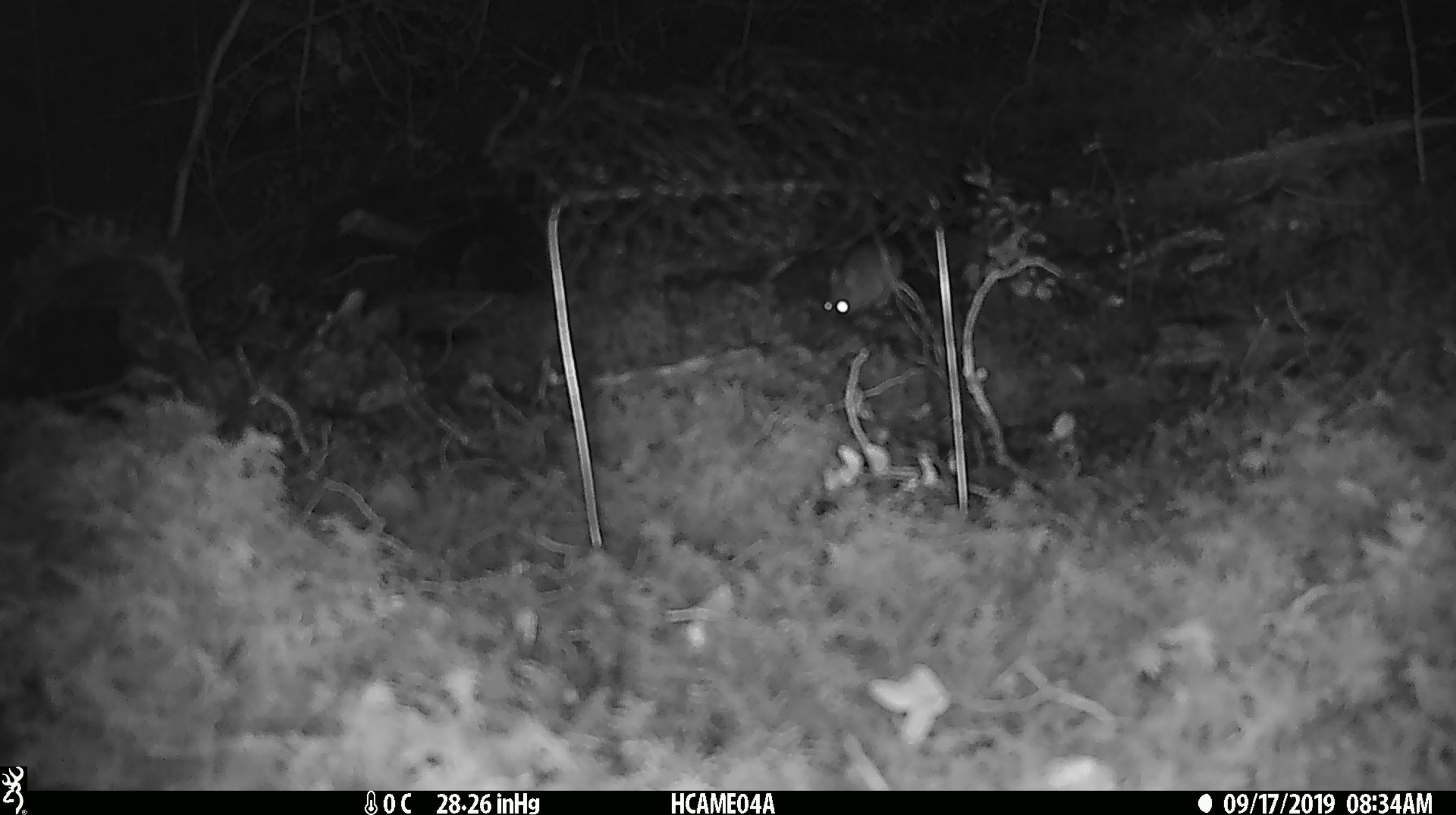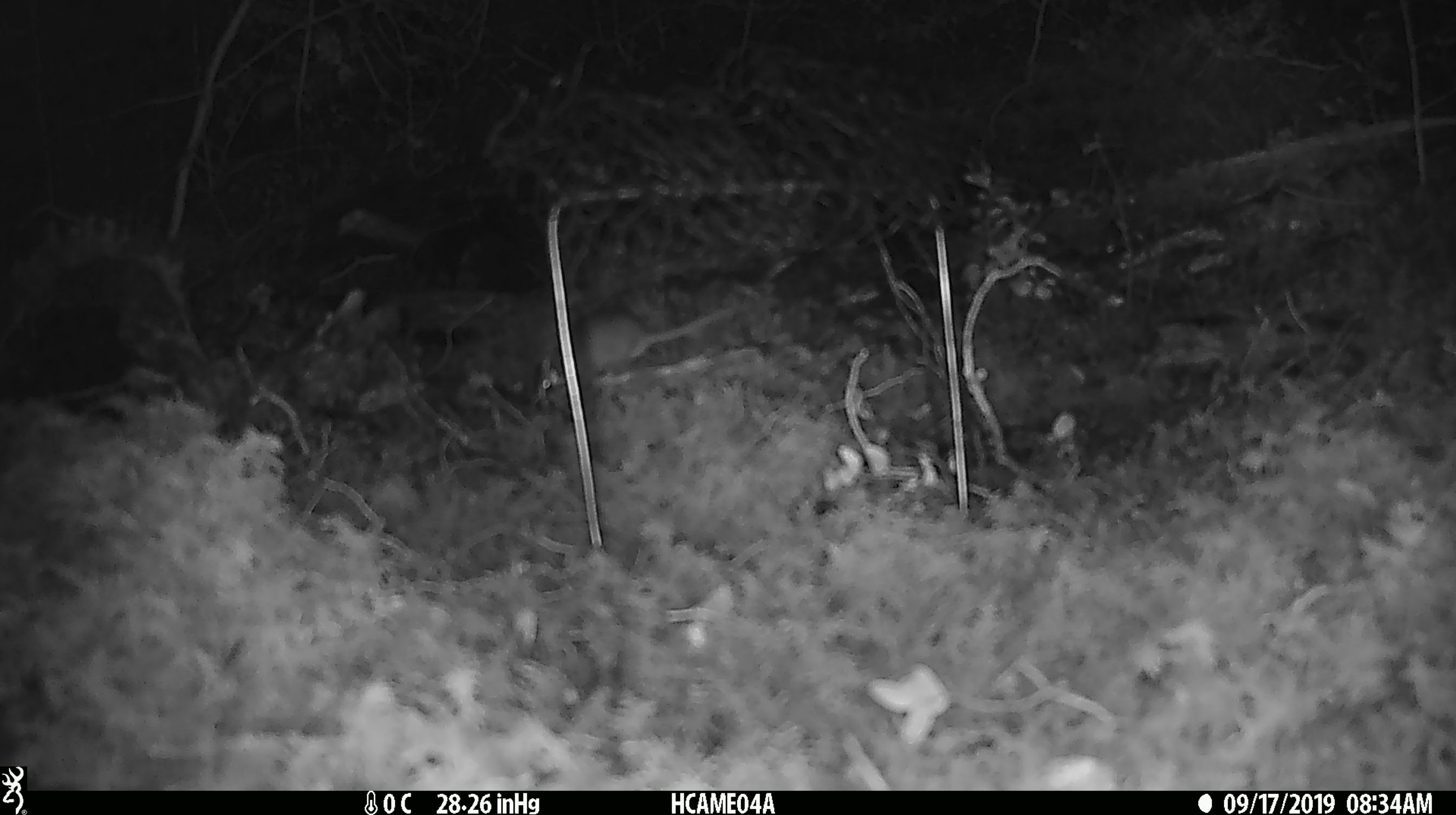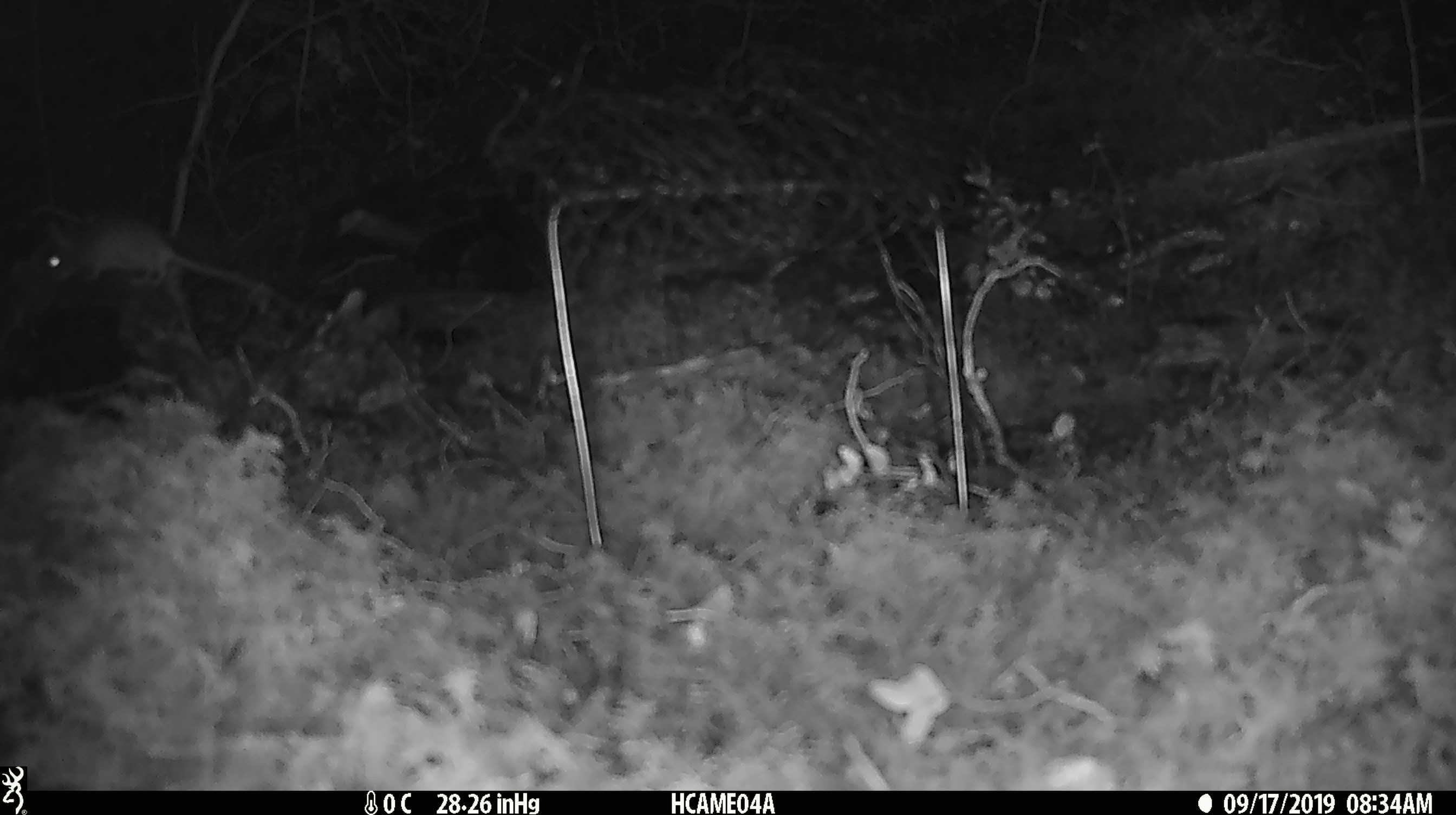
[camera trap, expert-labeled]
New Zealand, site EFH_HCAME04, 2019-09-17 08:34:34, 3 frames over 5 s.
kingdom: Animalia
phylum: Chordata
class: Mammalia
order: Rodentia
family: Muridae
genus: Mus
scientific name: Mus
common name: mouse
Mouse (Mus).